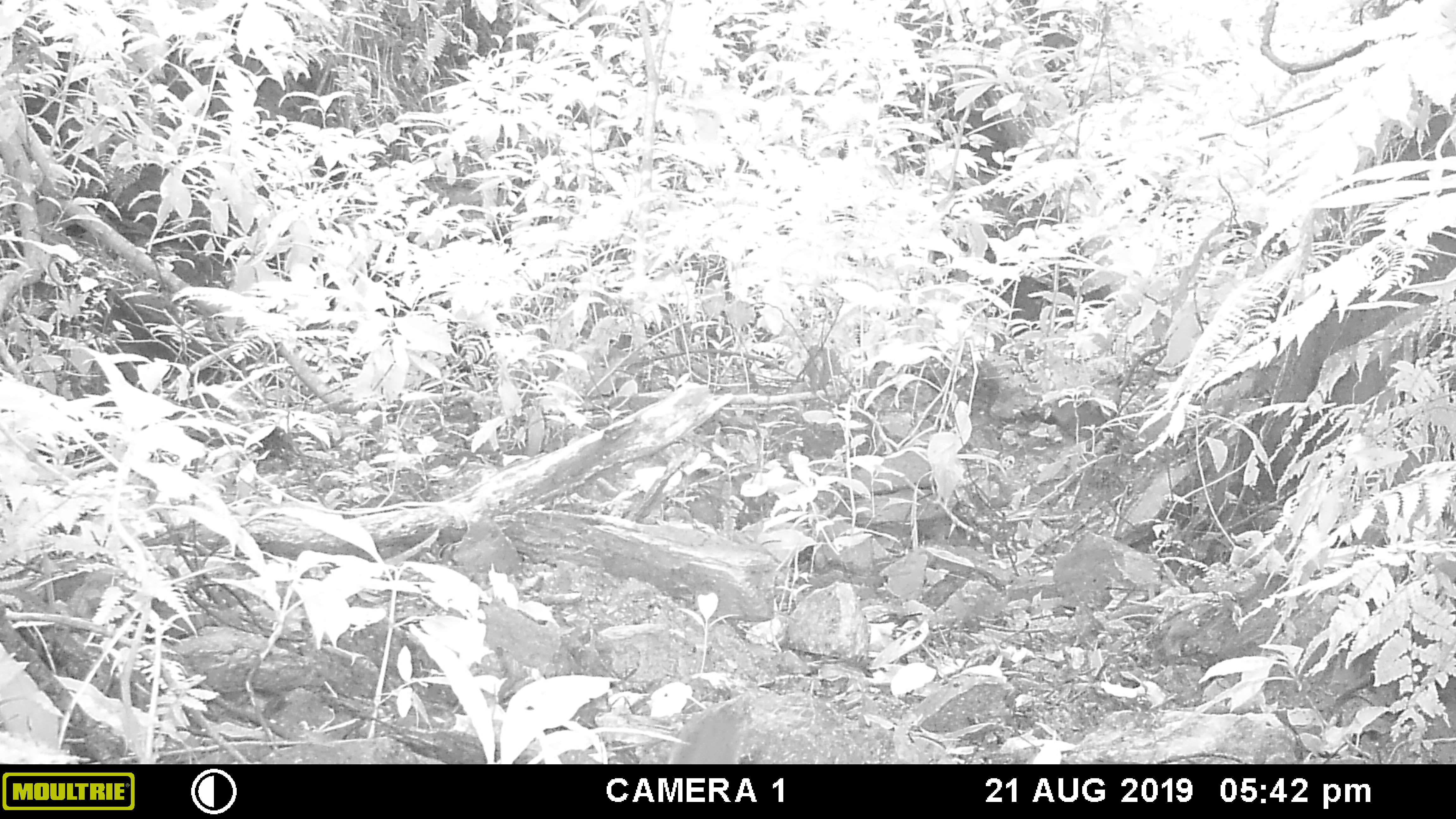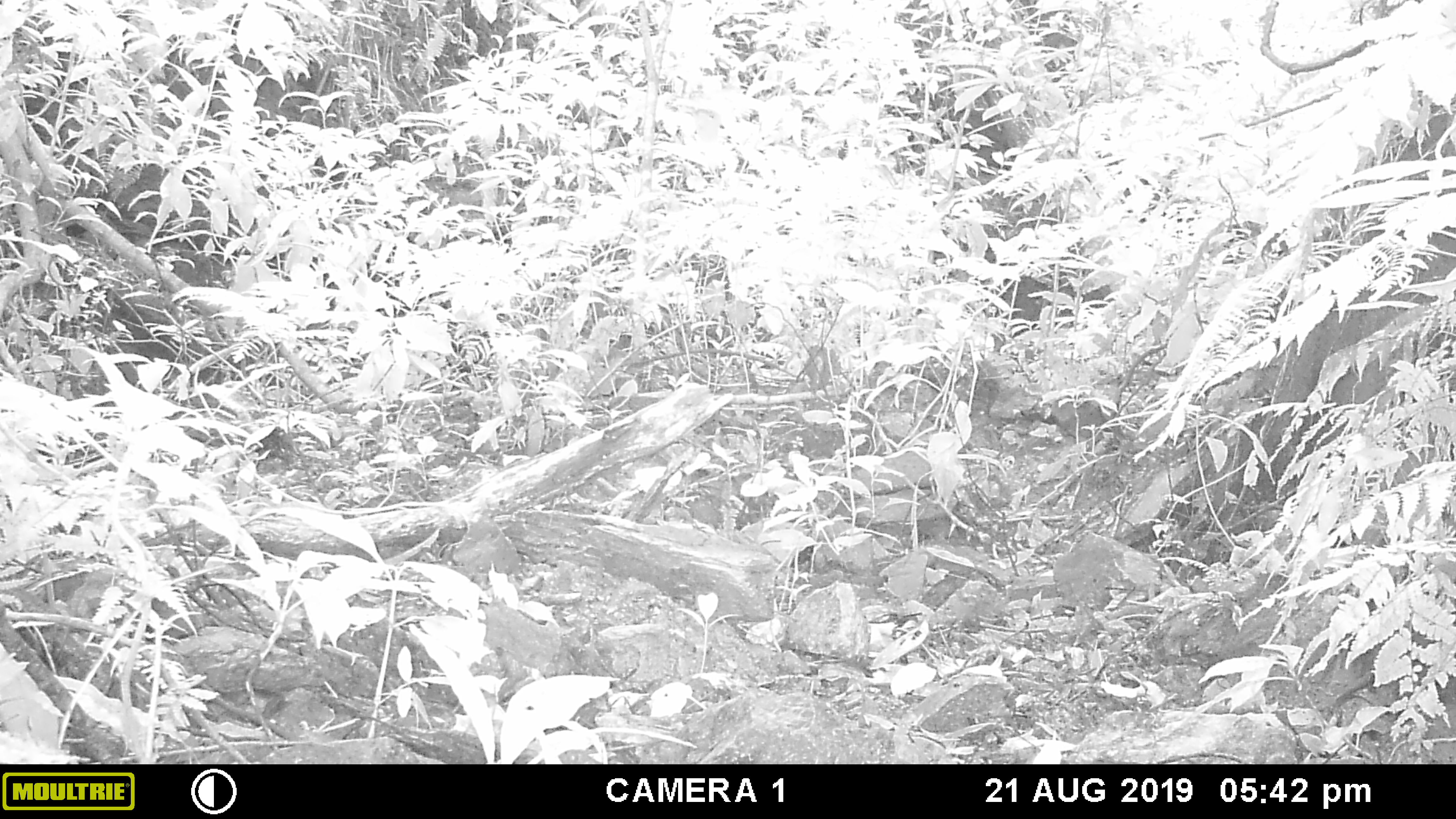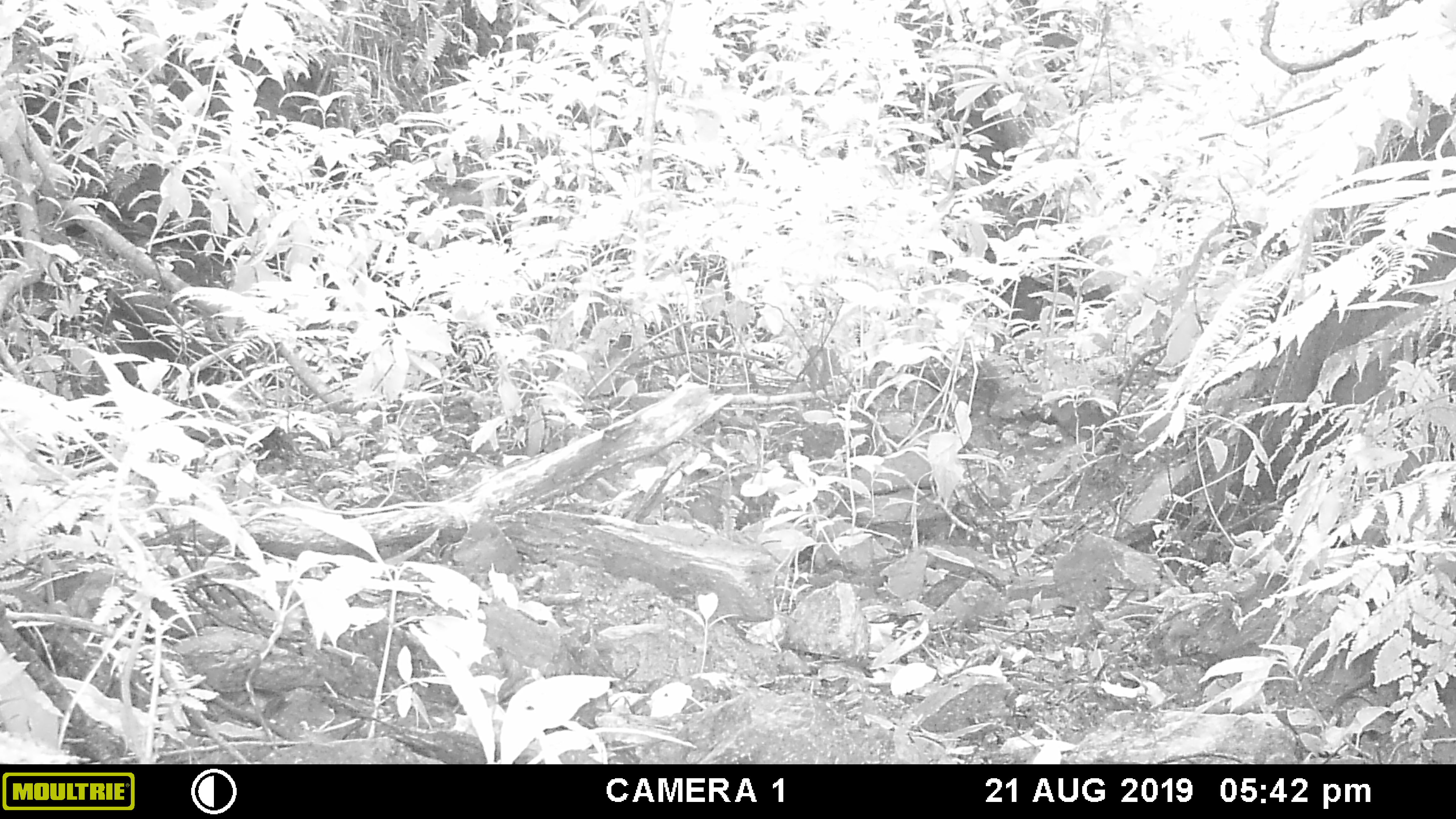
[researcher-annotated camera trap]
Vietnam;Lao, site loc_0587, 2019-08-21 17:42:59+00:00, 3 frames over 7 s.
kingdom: Animalia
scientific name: Animalia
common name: animal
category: unidentified animal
Unidentified animal (animal) (Animalia). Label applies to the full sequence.